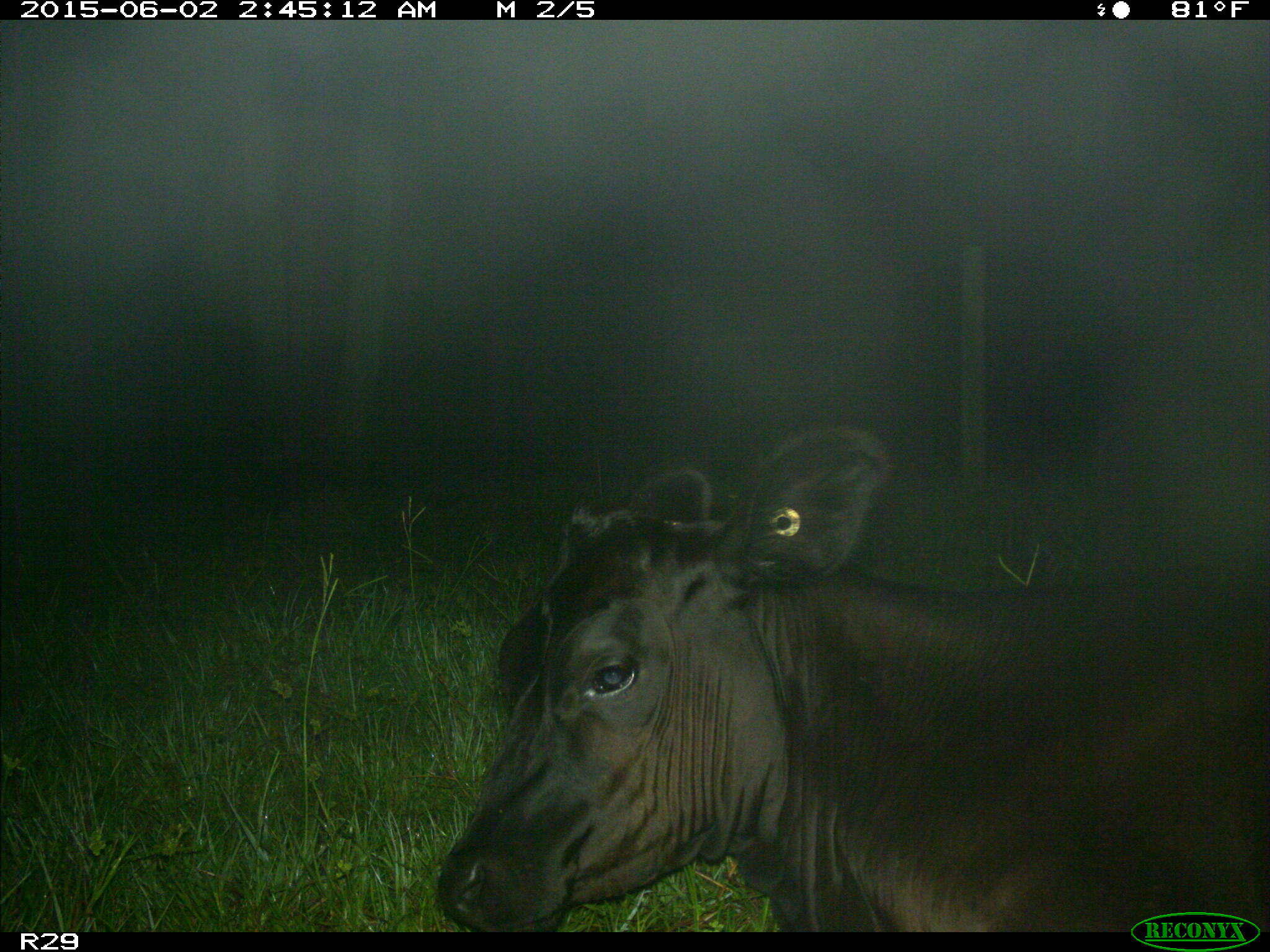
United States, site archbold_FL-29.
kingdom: Animalia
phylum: Chordata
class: Mammalia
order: Artiodactyla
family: Bovidae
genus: Bos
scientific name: Bos taurus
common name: domestic cow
Bos taurus (domestic cow).